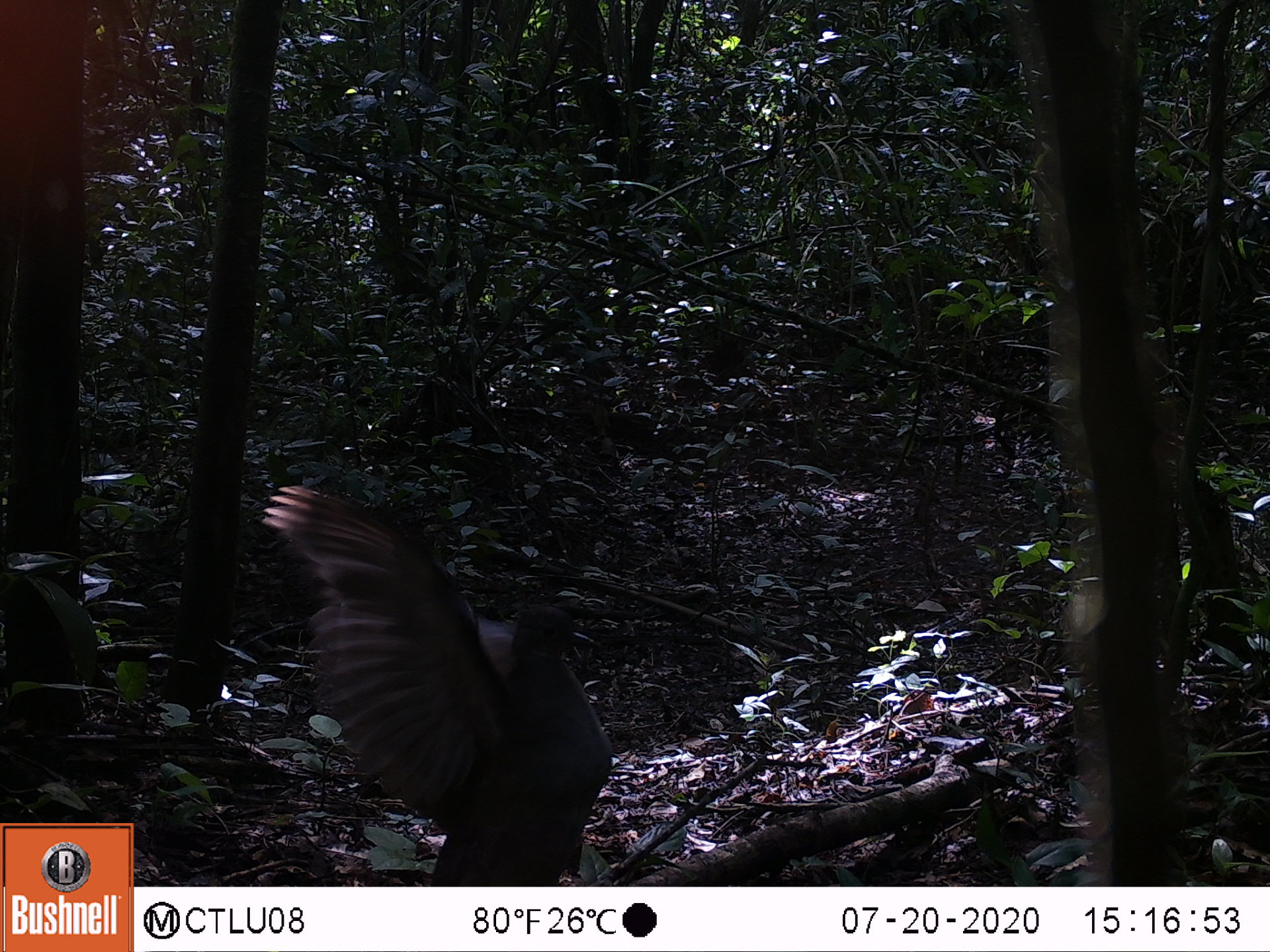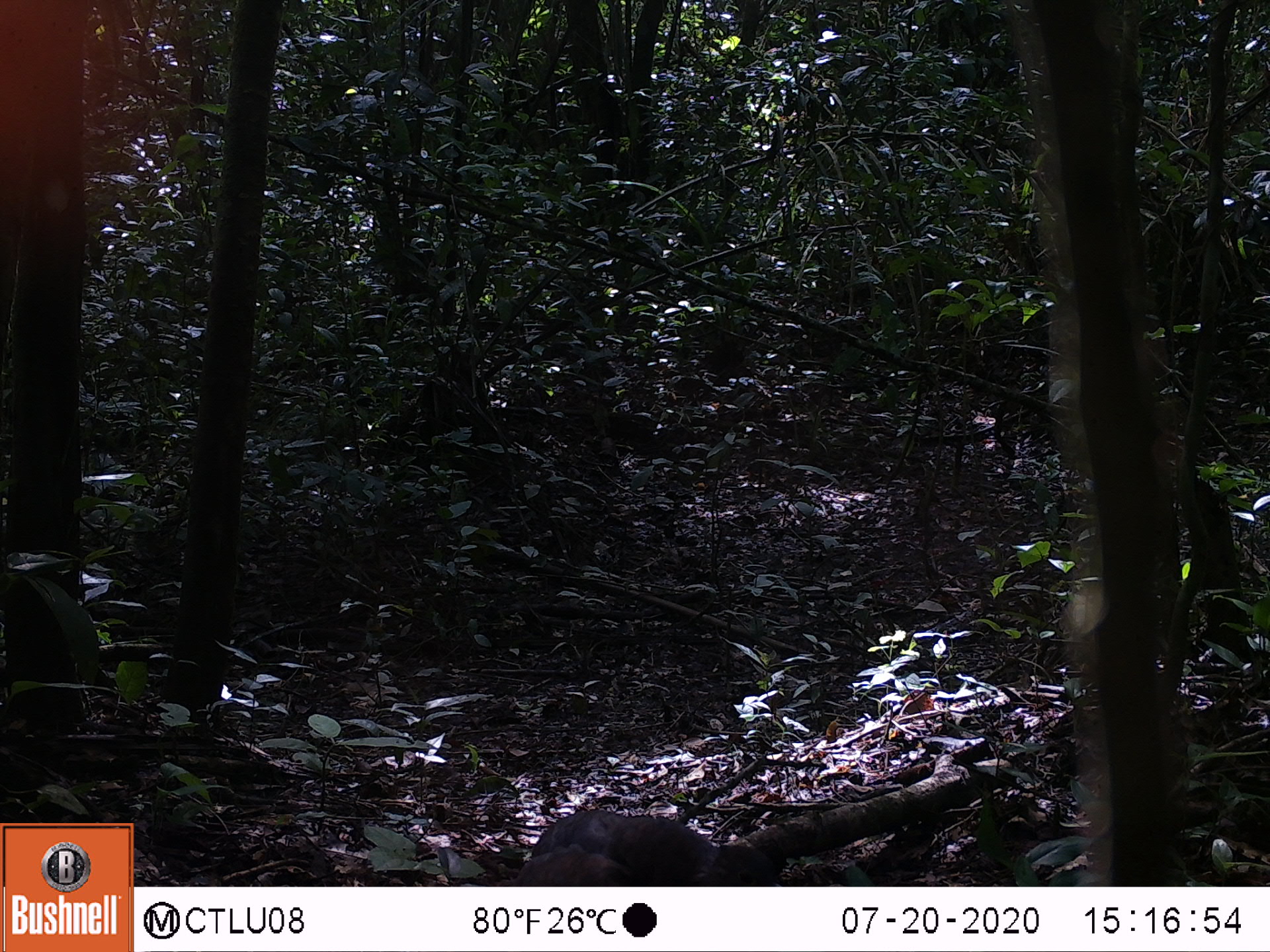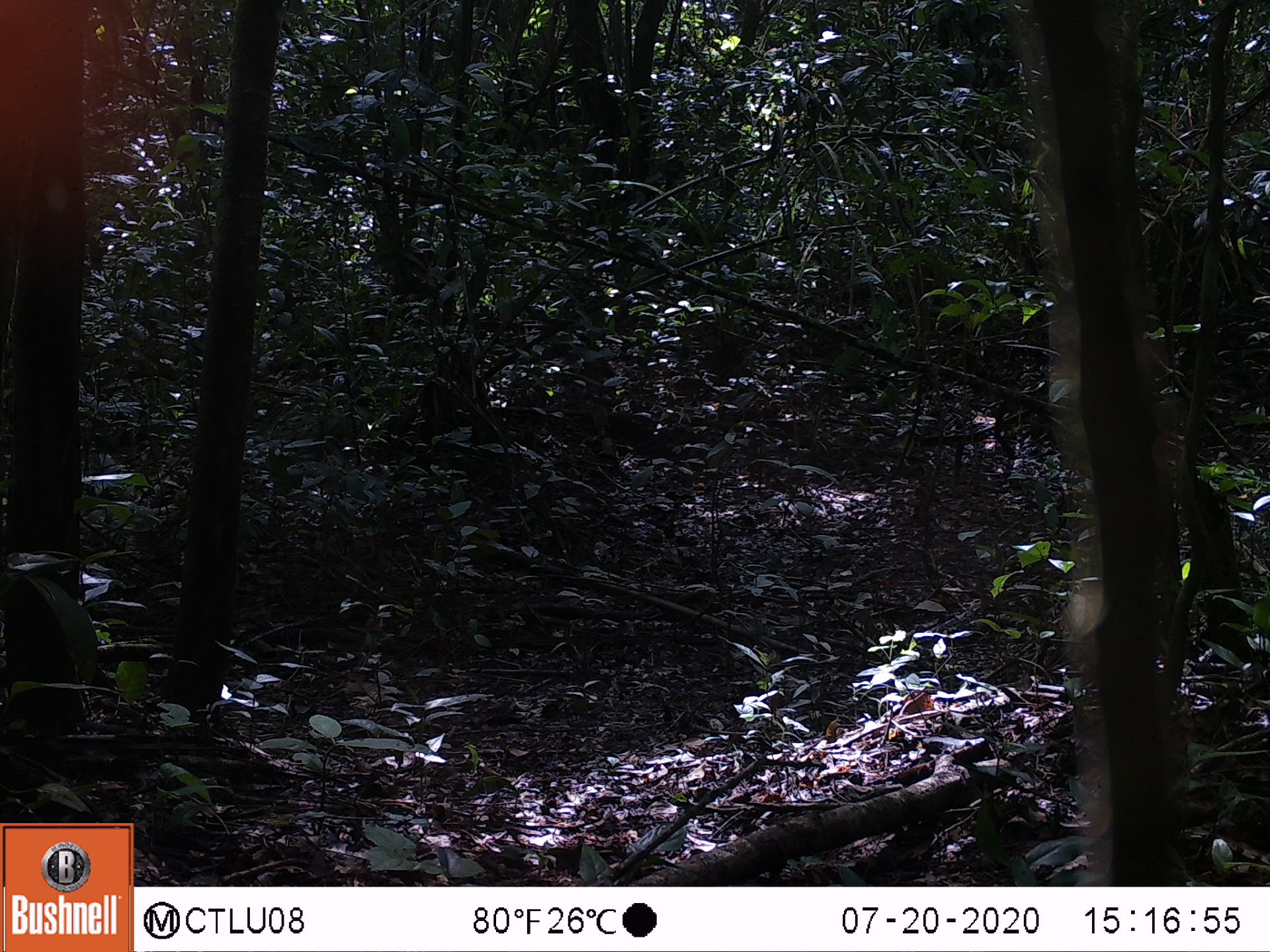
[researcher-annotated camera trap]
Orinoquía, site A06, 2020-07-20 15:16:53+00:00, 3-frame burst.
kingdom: Animalia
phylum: Chordata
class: Aves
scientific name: Aves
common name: bird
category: unknown bird